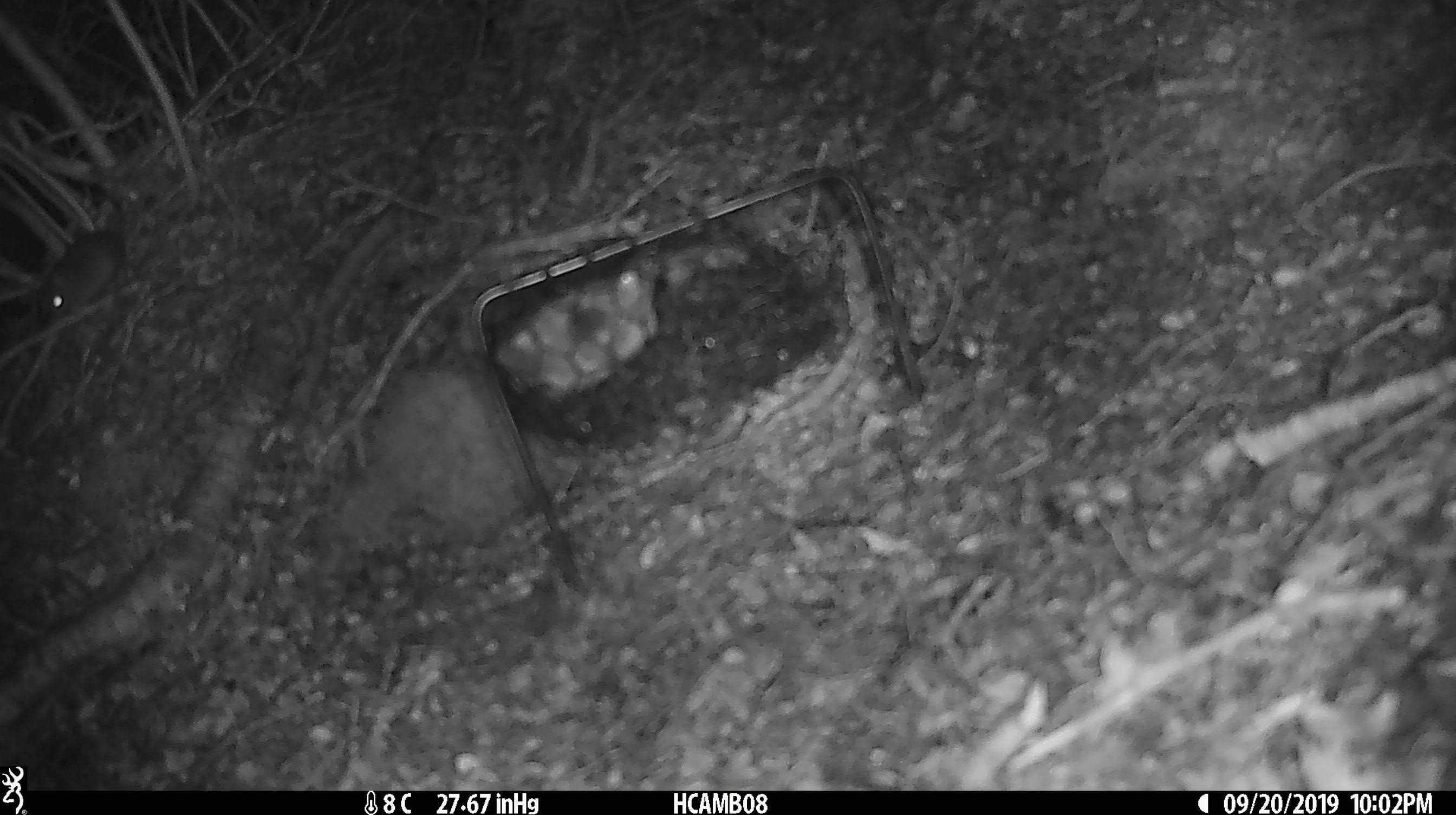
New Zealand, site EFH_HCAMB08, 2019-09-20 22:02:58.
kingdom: Animalia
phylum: Chordata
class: Mammalia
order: Rodentia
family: Muridae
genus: Mus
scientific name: Mus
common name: mouse